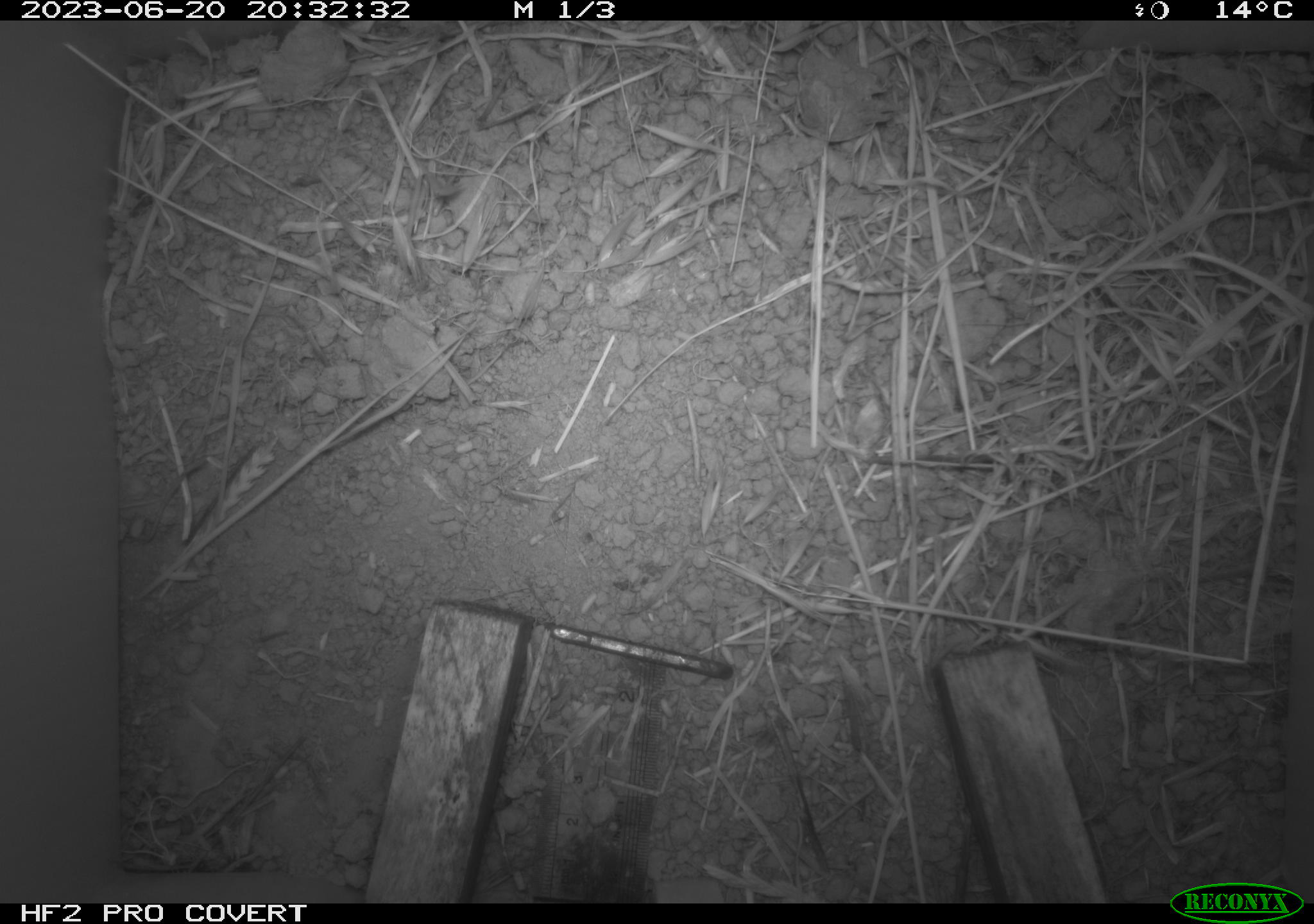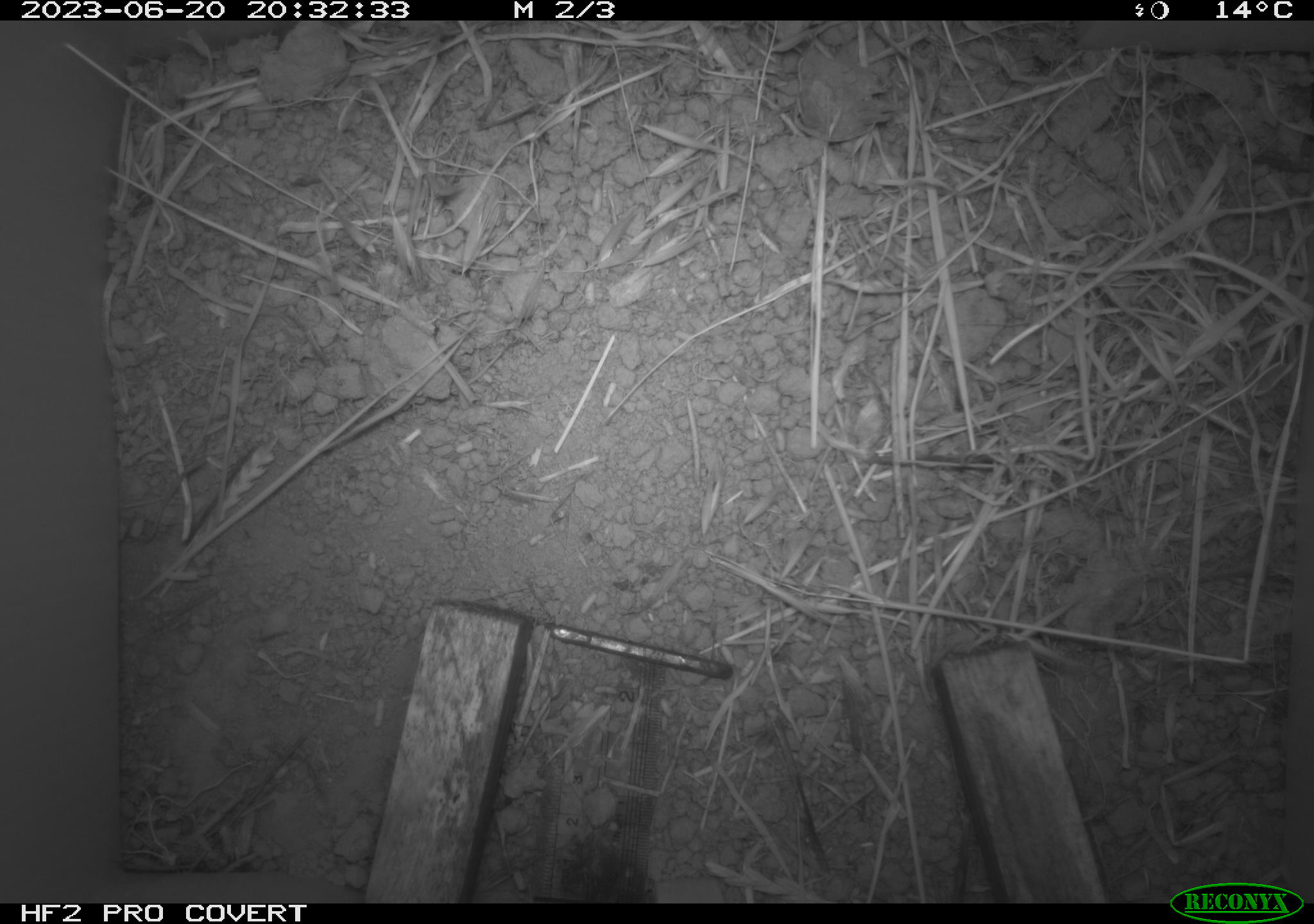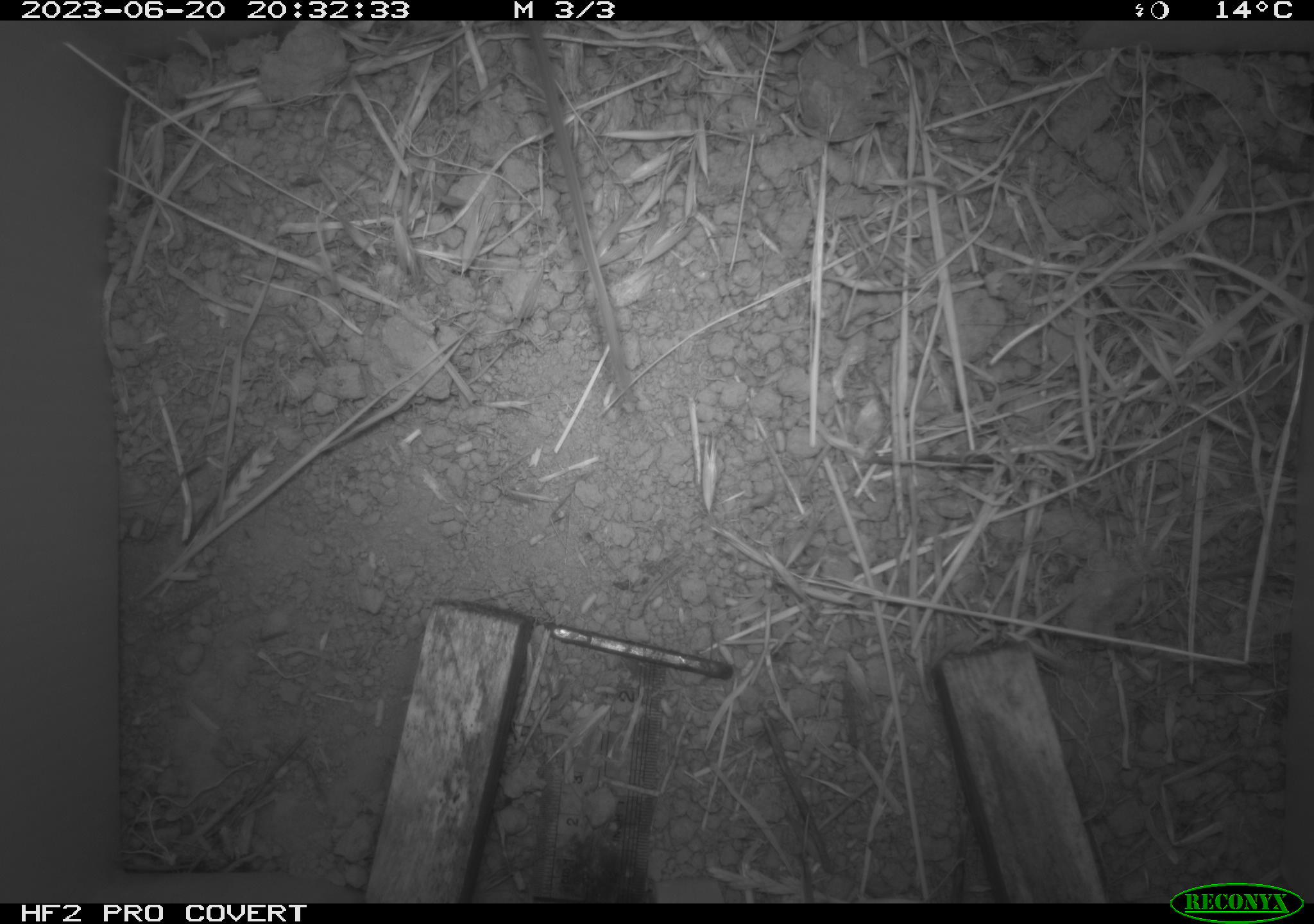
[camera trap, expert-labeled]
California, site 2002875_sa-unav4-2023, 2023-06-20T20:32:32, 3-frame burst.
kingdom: Animalia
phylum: Chordata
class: Mammalia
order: Rodentia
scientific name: Rodentia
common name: mouse species